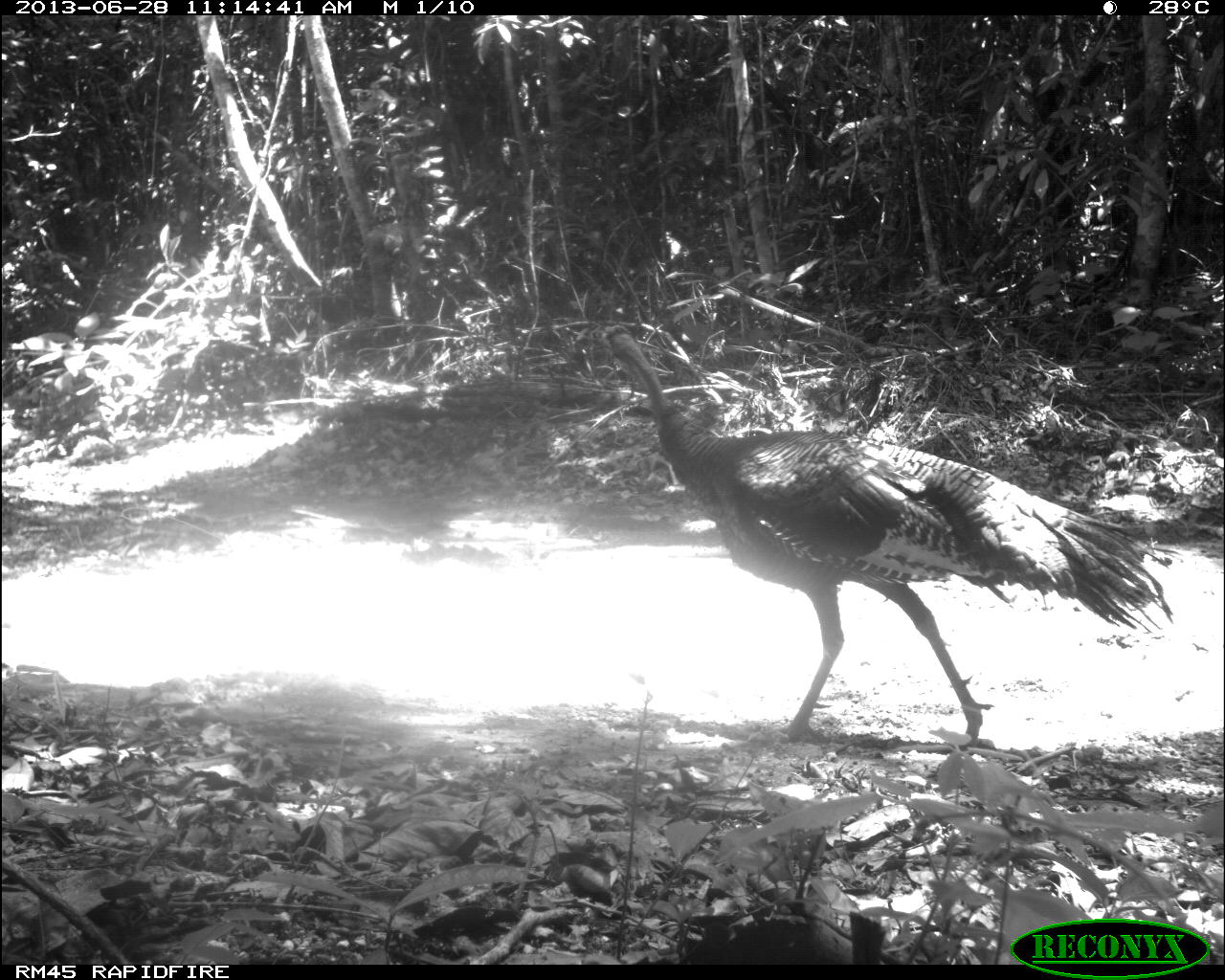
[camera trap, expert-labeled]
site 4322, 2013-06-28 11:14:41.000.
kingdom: Animalia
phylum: Chordata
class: Aves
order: Galliformes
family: Phasianidae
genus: Meleagris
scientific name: Meleagris ocellata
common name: ocellated turkey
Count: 1.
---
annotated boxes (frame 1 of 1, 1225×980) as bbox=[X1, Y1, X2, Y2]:
meleagris ocellata: bbox=[586, 321, 1179, 744]